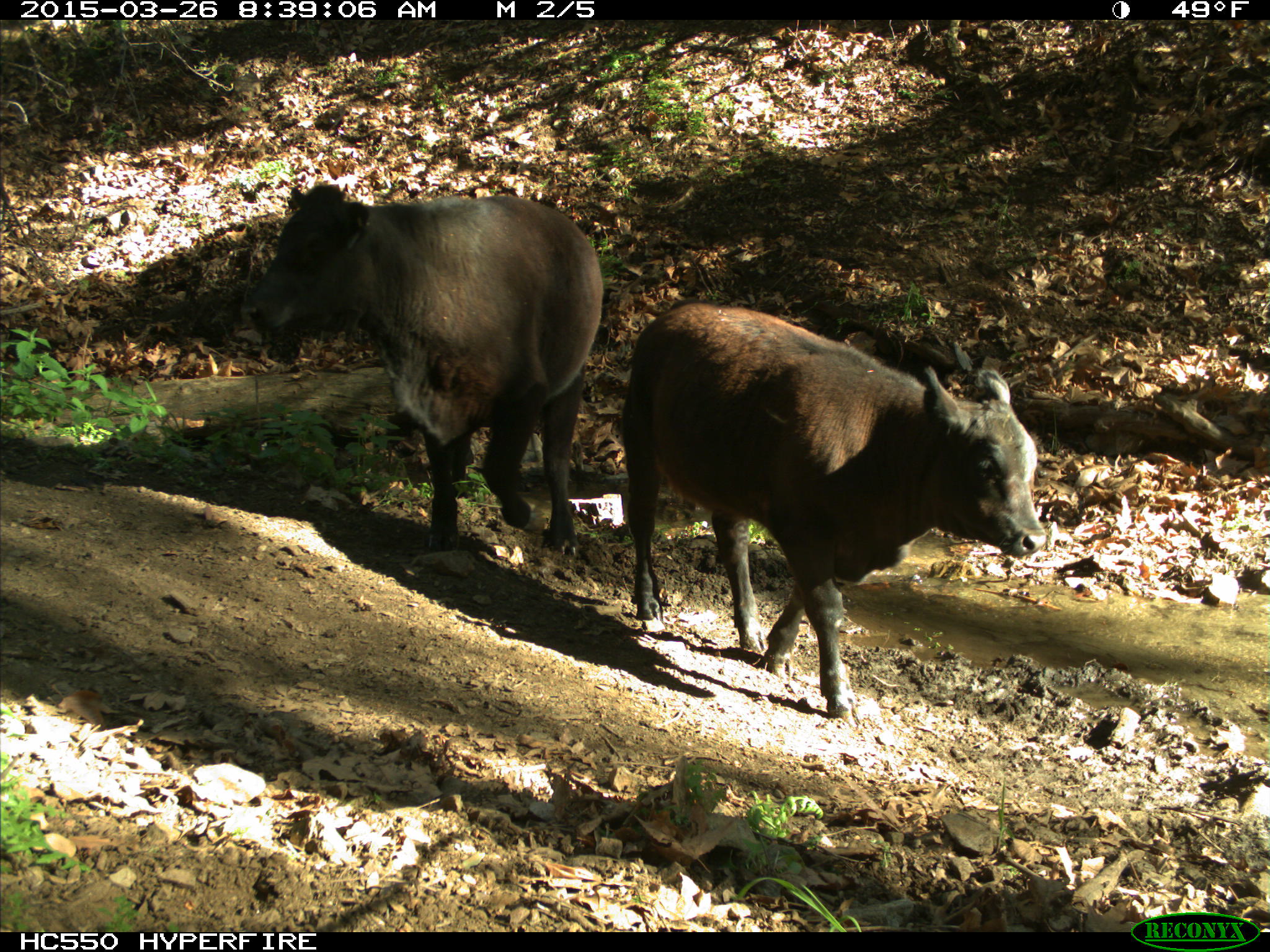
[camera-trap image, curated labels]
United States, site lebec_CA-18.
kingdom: Animalia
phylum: Chordata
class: Mammalia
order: Artiodactyla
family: Bovidae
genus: Bos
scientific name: Bos taurus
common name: domestic cow